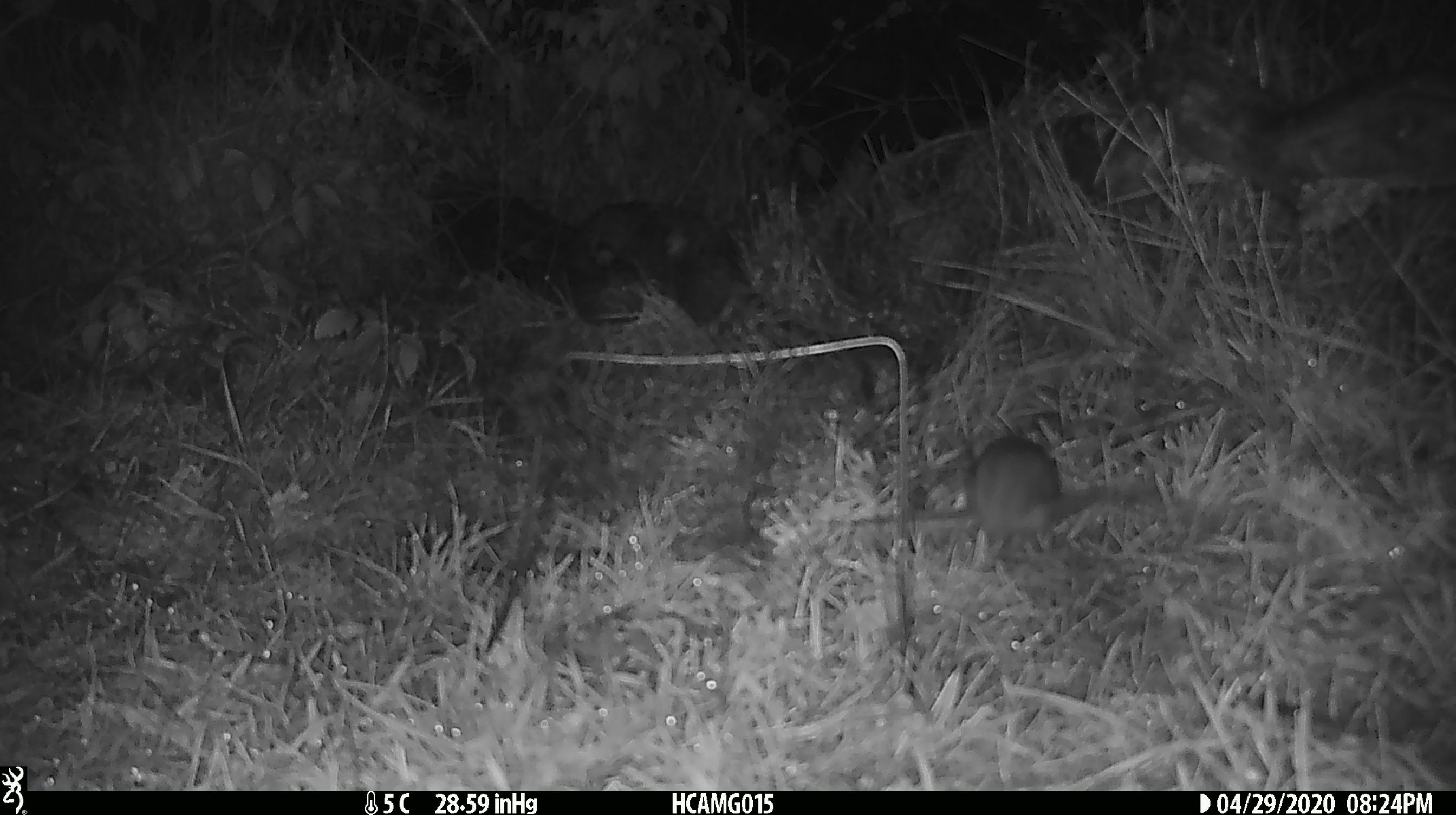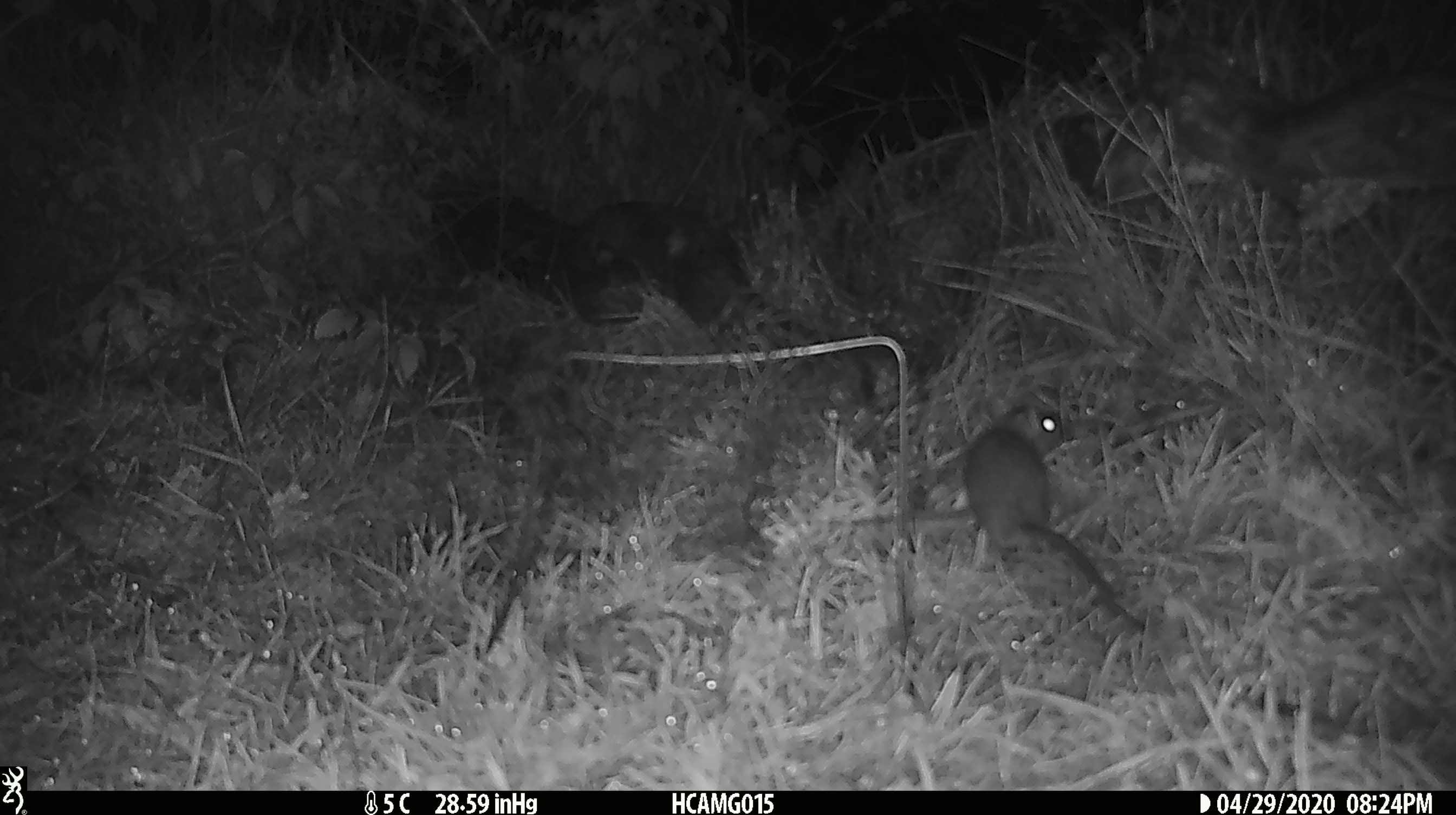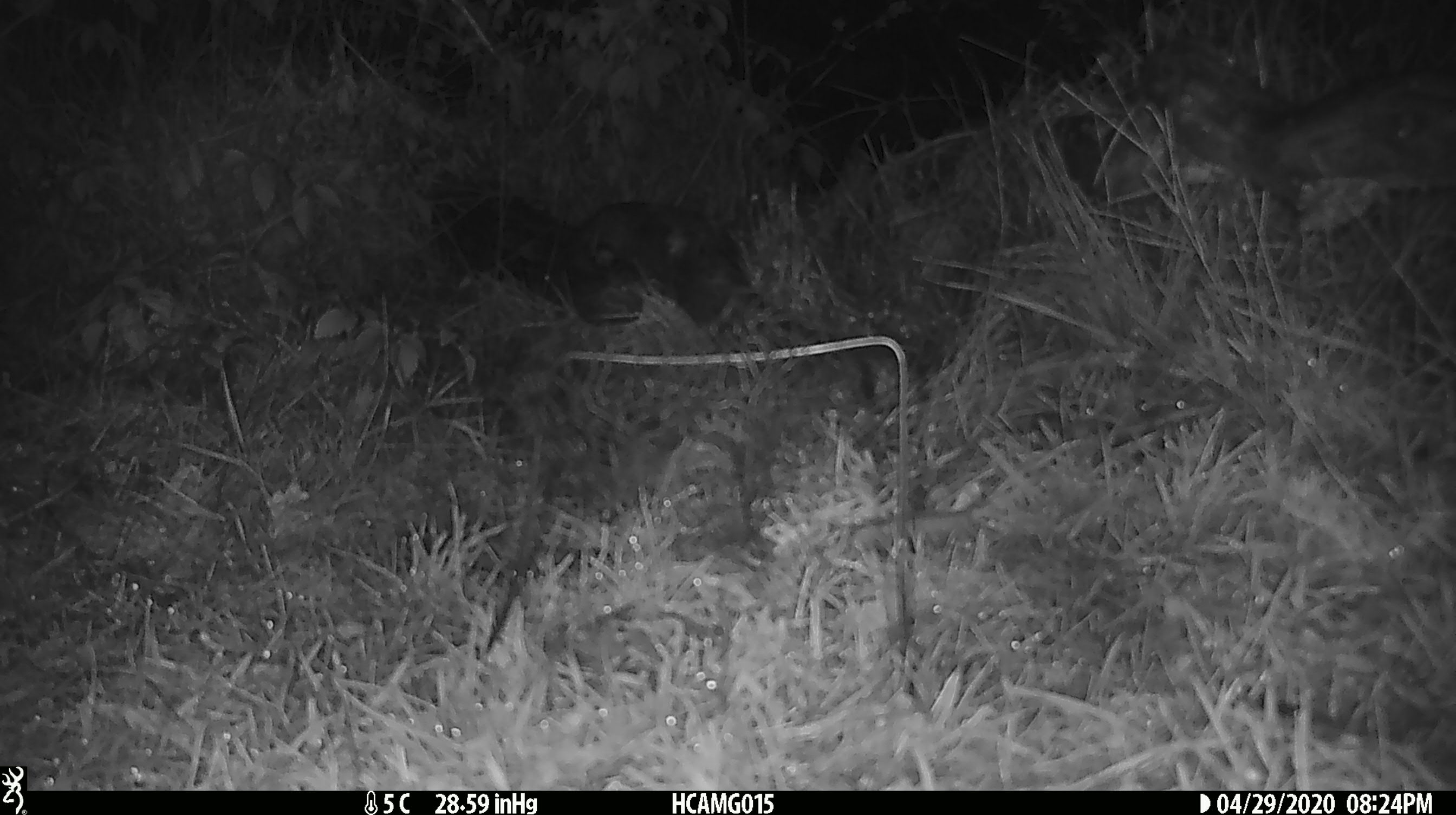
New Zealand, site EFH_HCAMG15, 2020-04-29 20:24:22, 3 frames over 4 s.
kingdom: Animalia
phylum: Chordata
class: Mammalia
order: Rodentia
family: Muridae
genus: Rattus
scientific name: Rattus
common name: rat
Rat (Rattus).